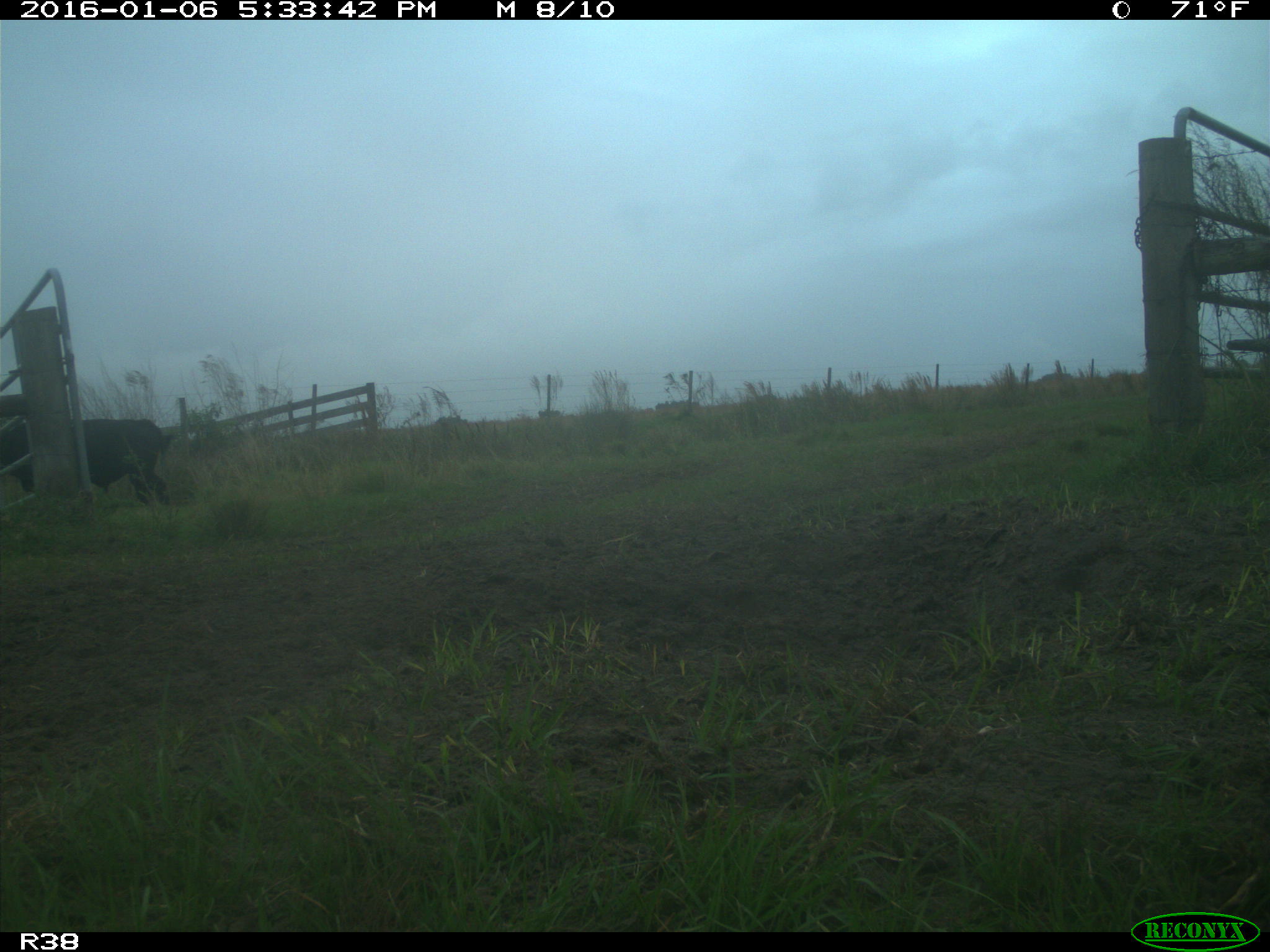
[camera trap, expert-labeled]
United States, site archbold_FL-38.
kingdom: Animalia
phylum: Chordata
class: Mammalia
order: Artiodactyla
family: Bovidae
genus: Bos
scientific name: Bos taurus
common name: domestic cow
Bos taurus (domestic cow).